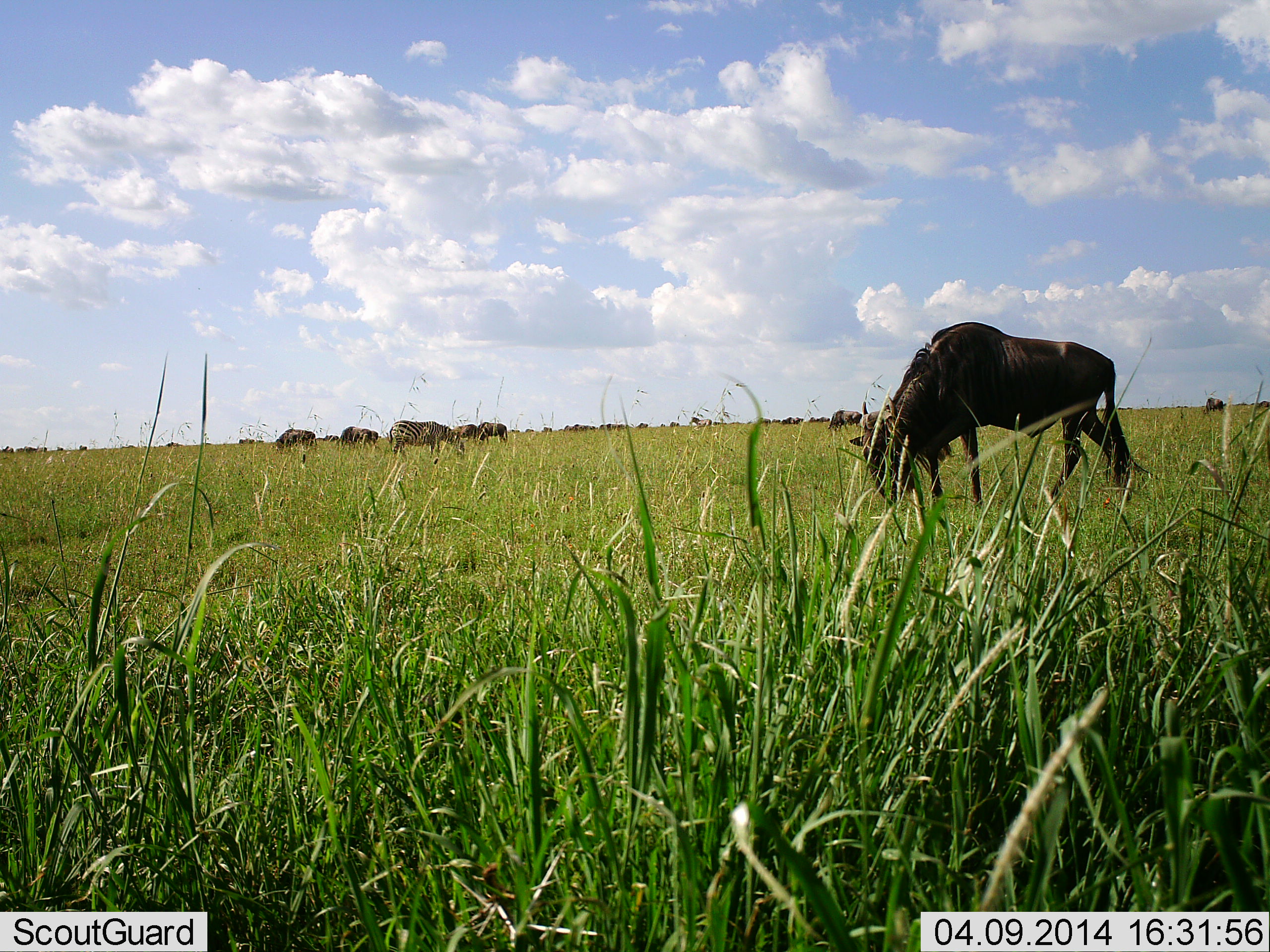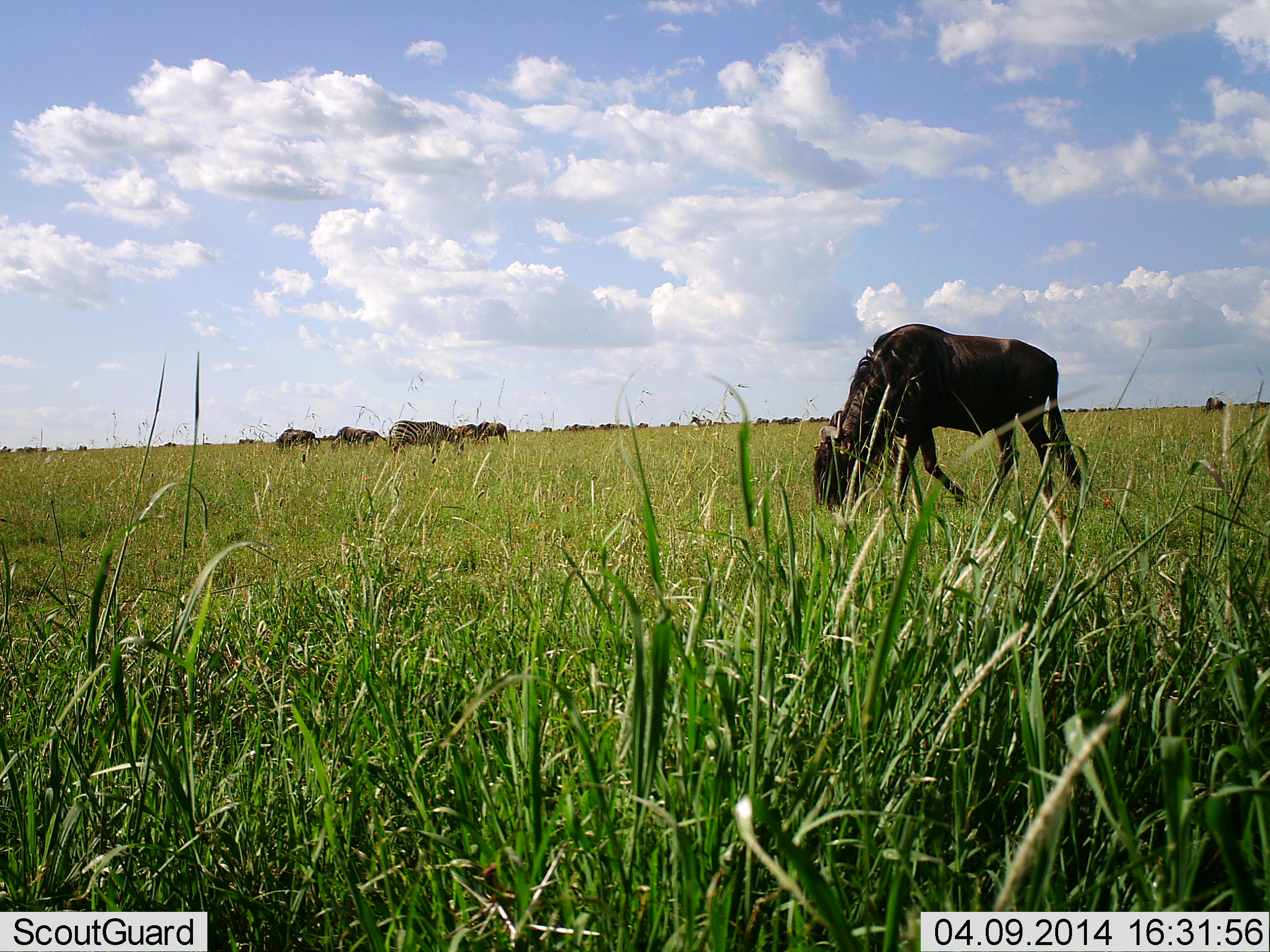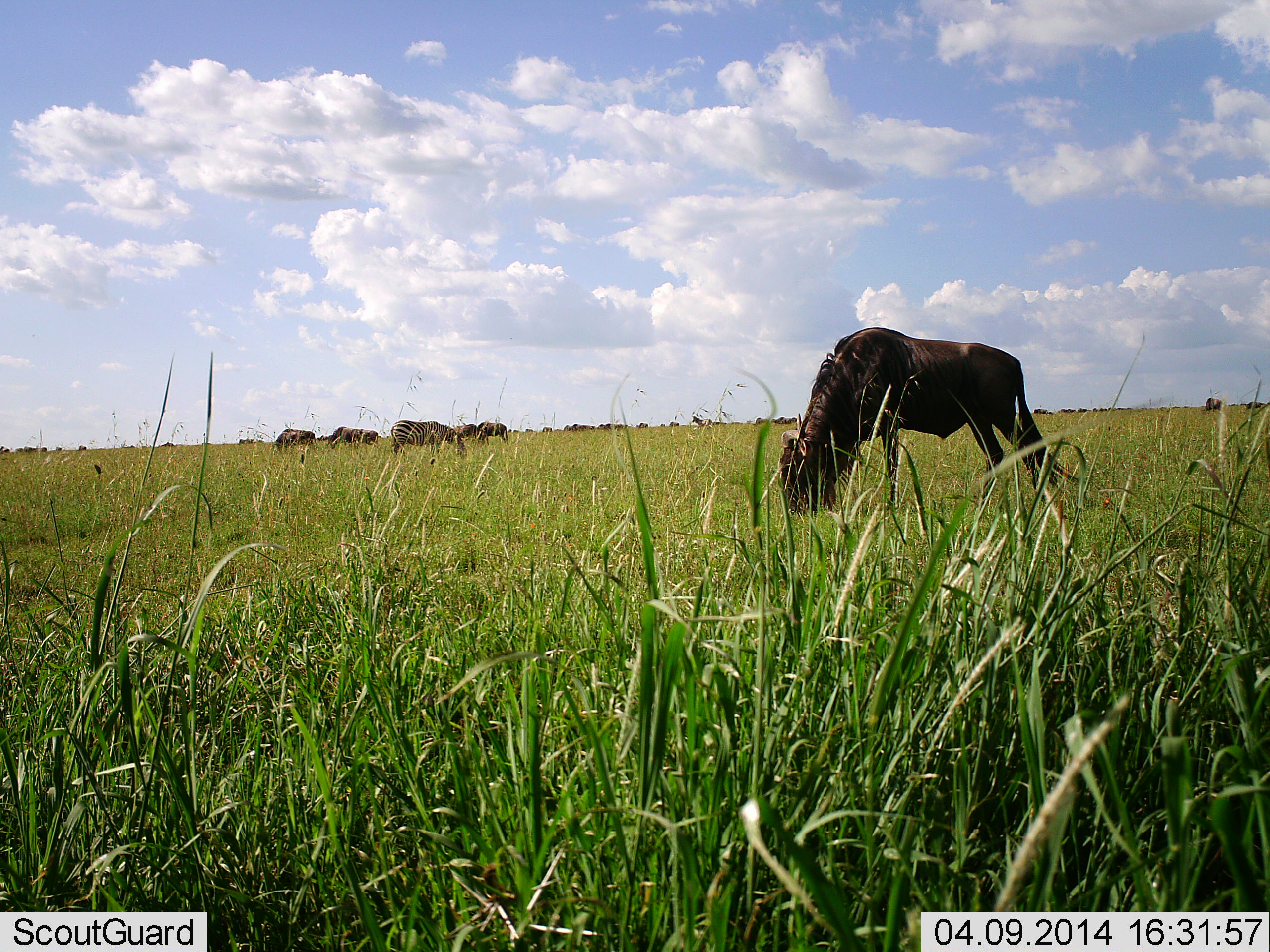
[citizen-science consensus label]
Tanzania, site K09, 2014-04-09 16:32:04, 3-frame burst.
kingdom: Animalia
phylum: Chordata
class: Mammalia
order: Artiodactyla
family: Bovidae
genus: Connochaetes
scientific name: Connochaetes taurinus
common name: blue wildebeest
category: wildebeest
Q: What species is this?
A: Wildebeest (blue wildebeest) (Connochaetes taurinus).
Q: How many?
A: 5.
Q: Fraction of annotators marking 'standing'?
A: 24%.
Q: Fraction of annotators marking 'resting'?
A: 1%.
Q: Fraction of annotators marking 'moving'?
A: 33%.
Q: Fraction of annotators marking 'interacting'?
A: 0%.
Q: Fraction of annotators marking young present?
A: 0%.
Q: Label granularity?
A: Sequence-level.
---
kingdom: Animalia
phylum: Chordata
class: Mammalia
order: Perissodactyla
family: Equidae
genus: Equus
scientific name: Equus quagga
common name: plains zebra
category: zebra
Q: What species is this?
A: Zebra (plains zebra) (Equus quagga).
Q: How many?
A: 1.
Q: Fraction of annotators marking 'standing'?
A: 17%.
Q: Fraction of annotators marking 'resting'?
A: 2%.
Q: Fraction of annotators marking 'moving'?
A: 7%.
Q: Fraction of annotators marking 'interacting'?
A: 0%.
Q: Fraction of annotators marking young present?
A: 0%.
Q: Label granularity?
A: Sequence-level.